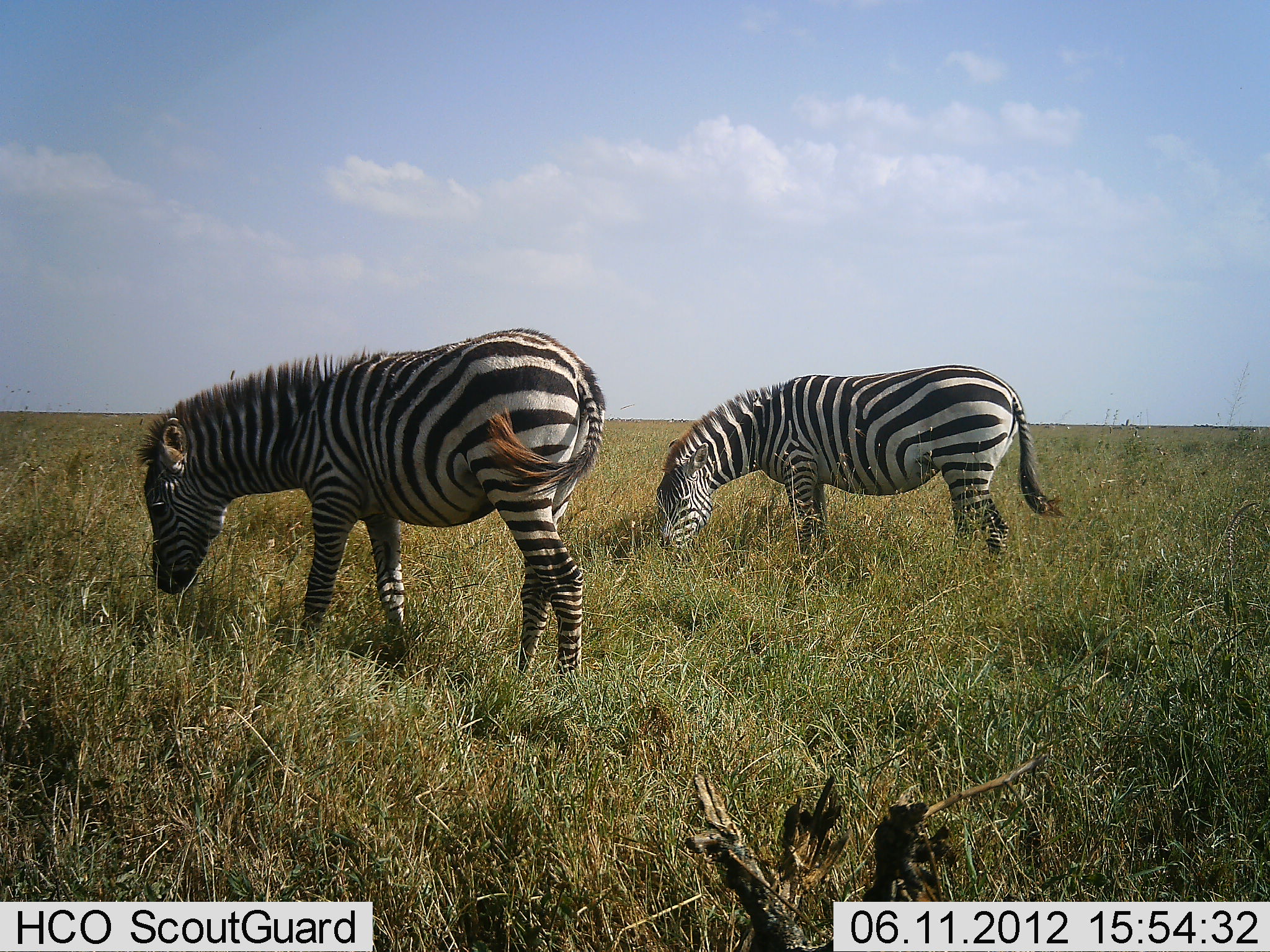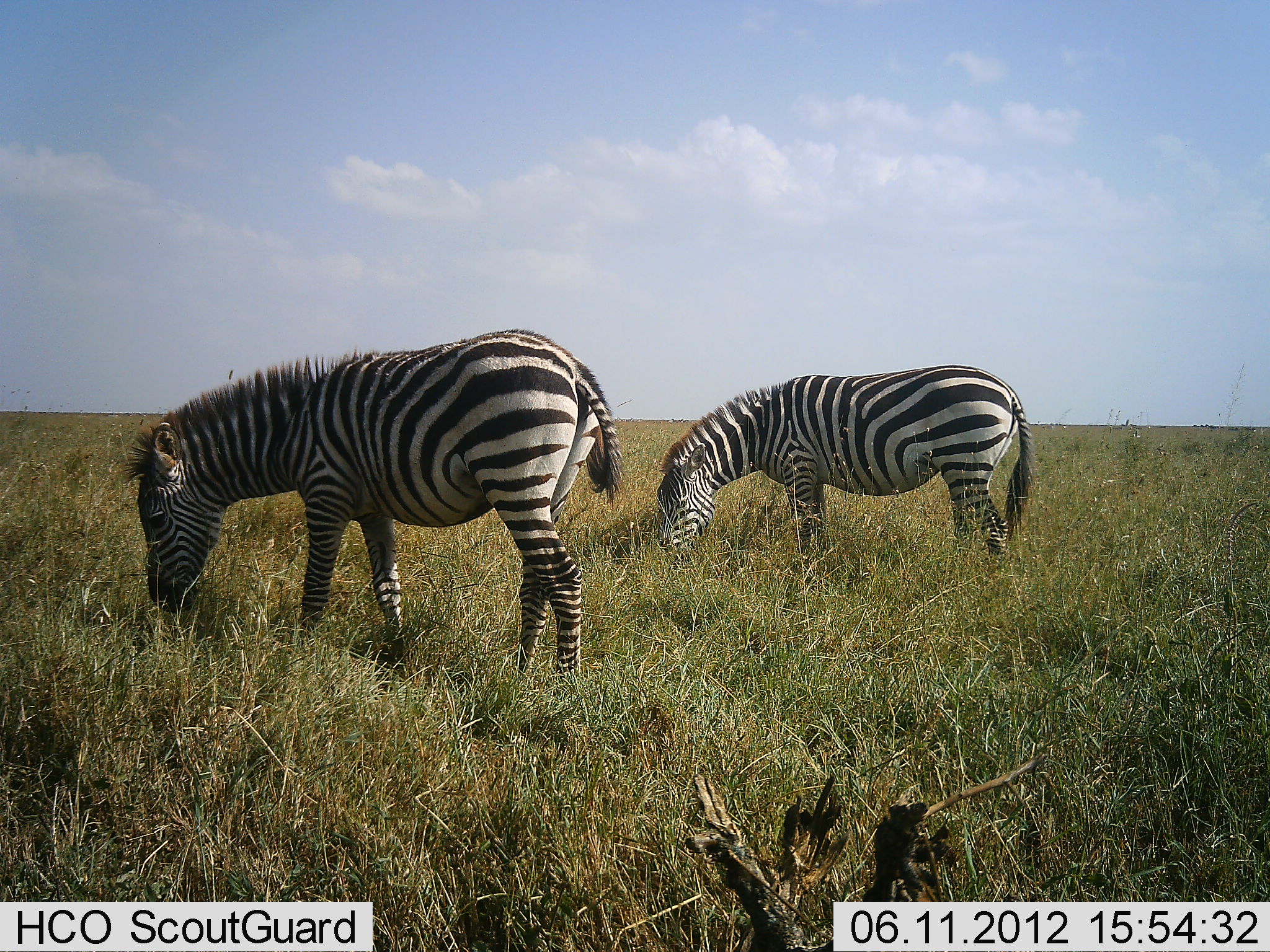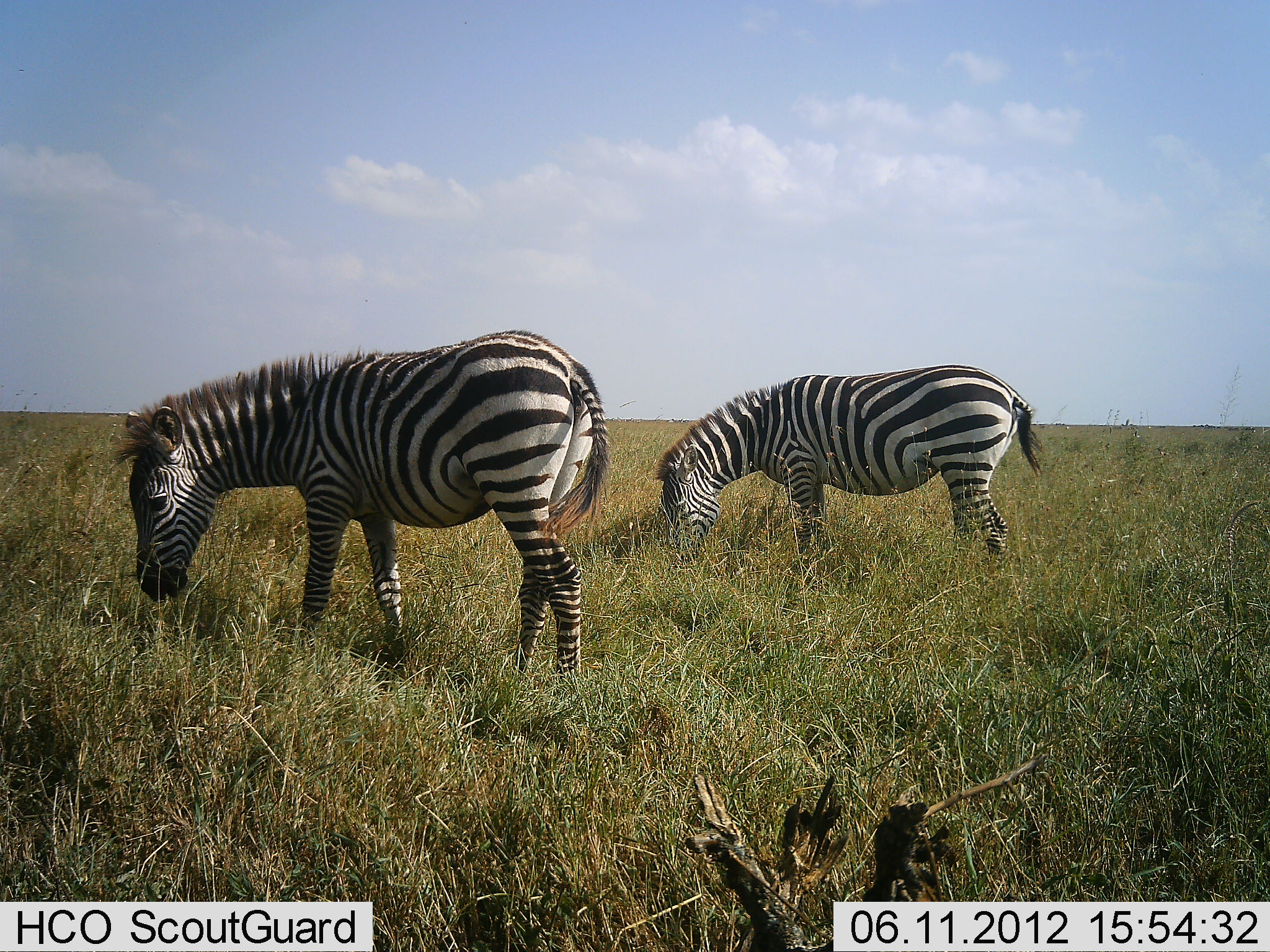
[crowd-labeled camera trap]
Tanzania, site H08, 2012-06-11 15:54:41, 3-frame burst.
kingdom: Animalia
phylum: Chordata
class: Mammalia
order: Perissodactyla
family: Equidae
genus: Equus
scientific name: Equus quagga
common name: plains zebra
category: zebra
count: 2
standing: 30%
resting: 0%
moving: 0%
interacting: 0%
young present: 0%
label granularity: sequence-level